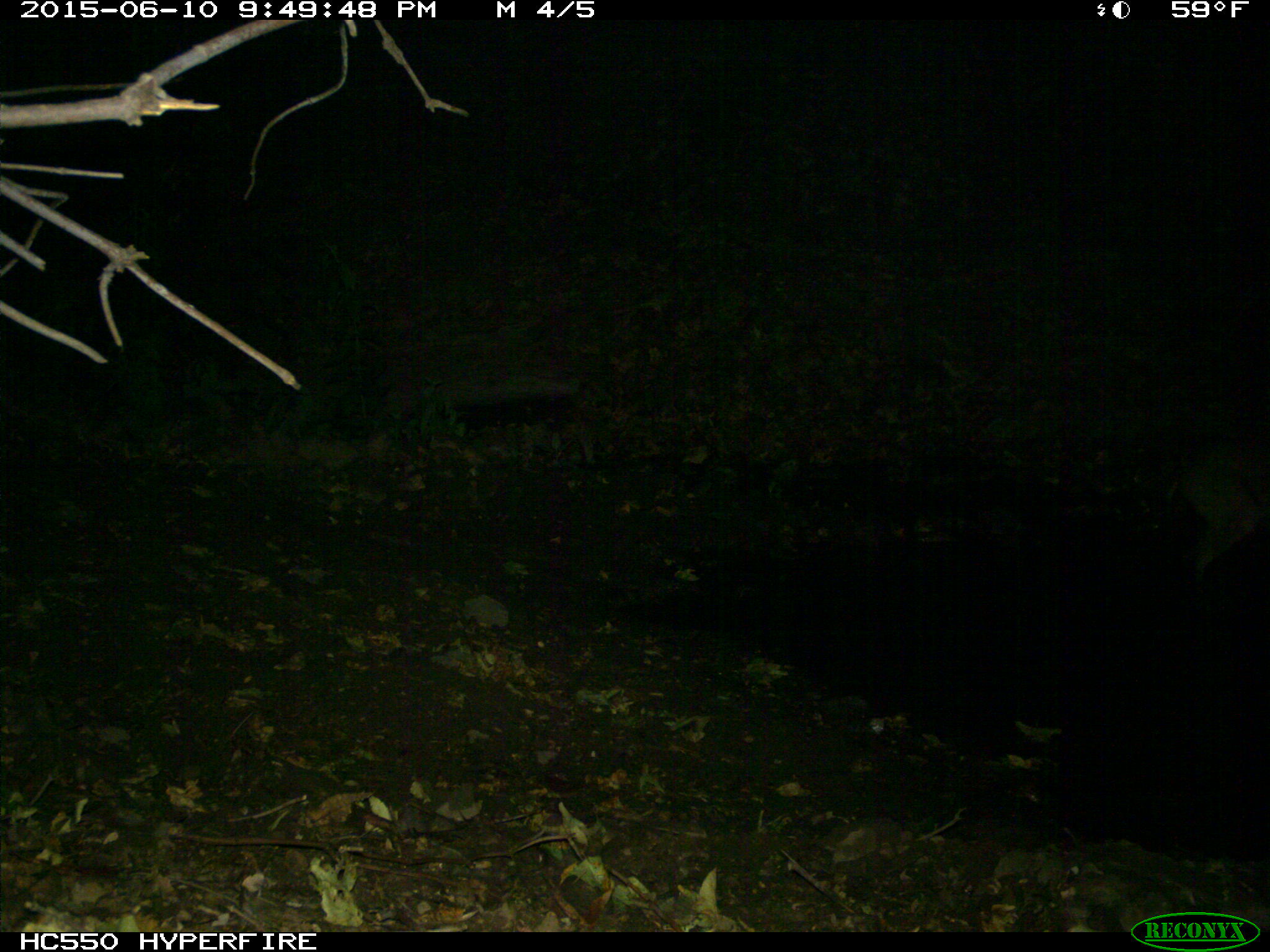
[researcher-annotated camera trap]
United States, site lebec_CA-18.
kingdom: Animalia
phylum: Chordata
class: Mammalia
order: Artiodactyla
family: Cervidae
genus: Odocoileus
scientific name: Odocoileus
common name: deer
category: unidentified deer